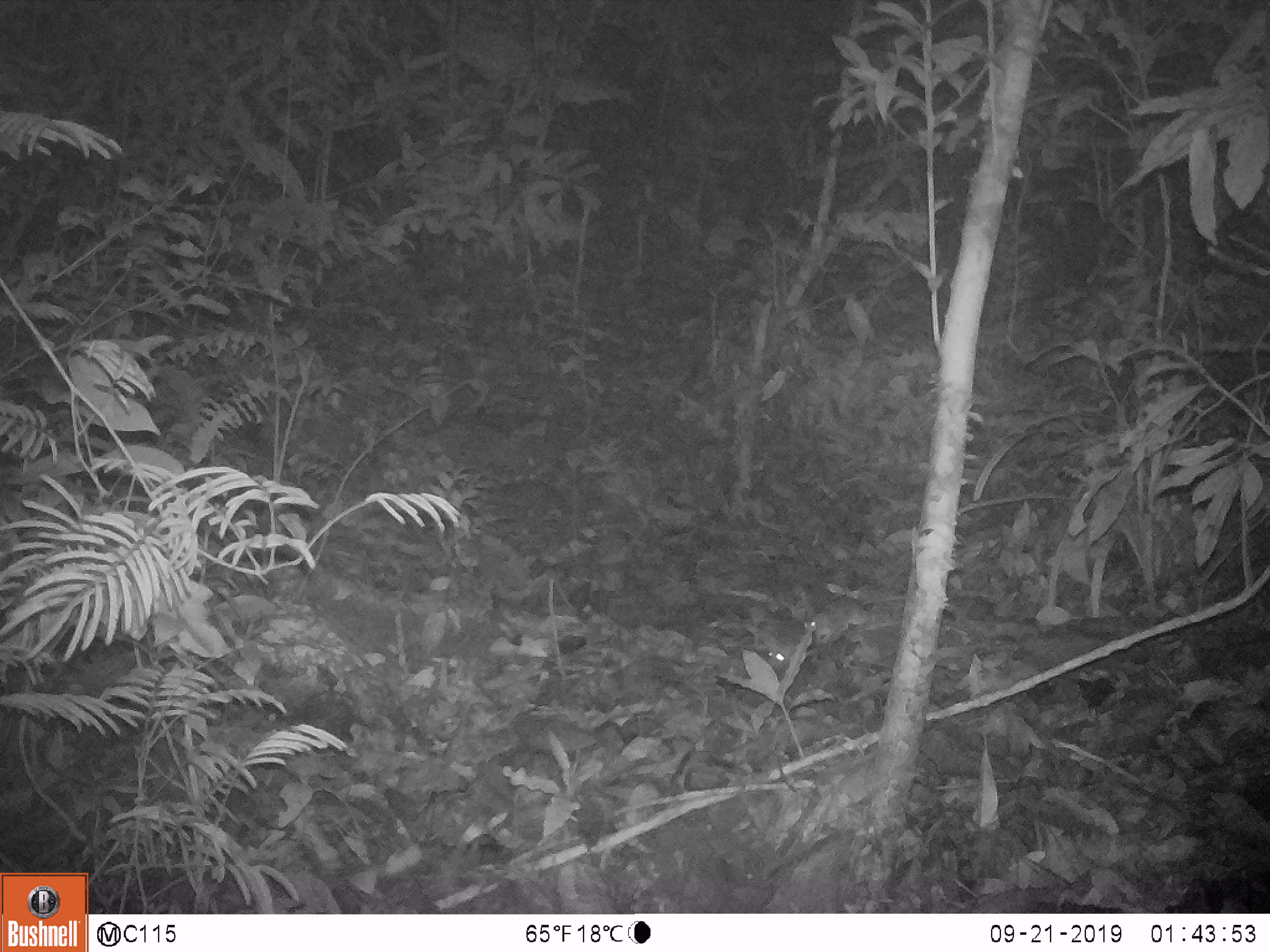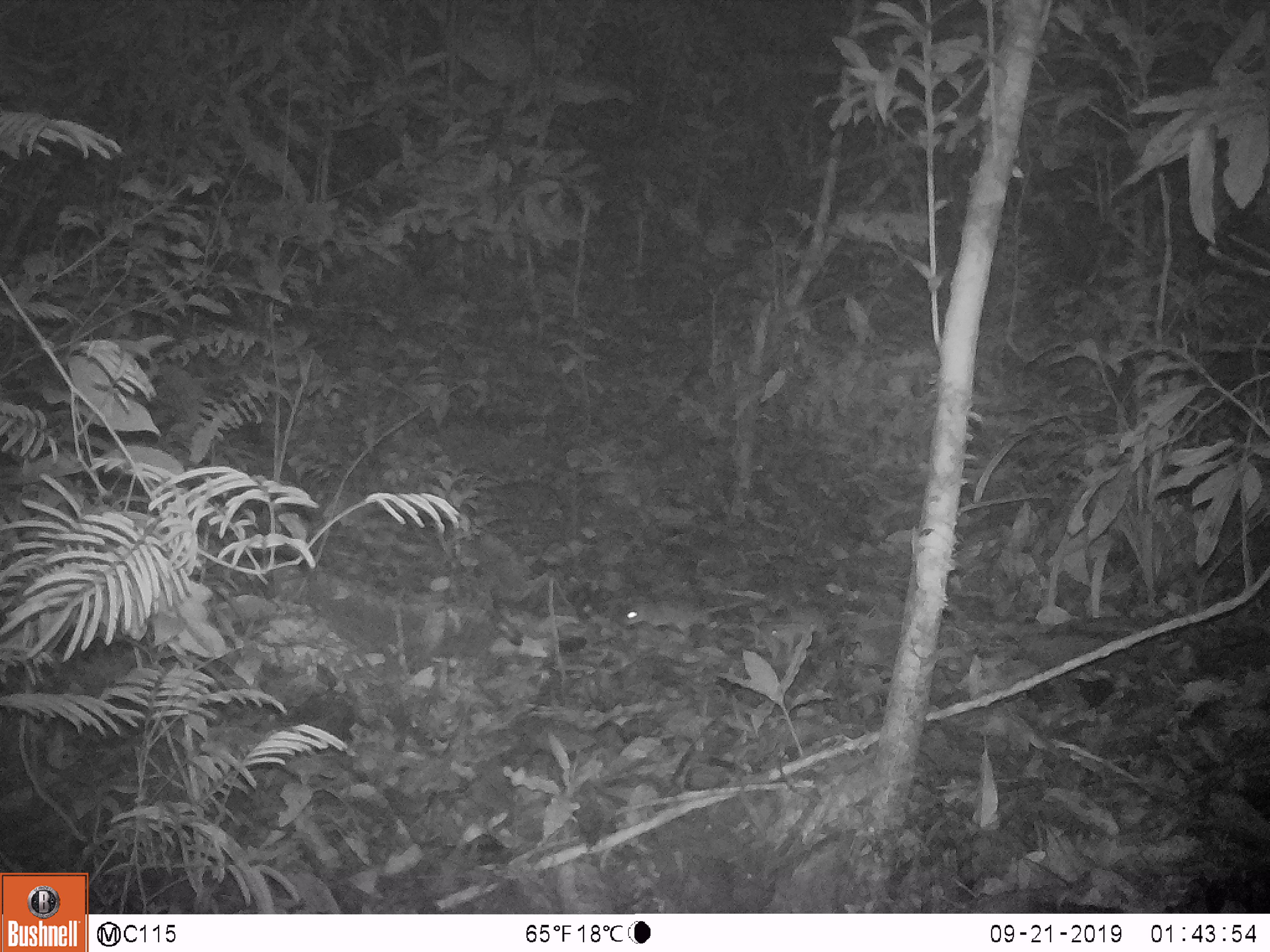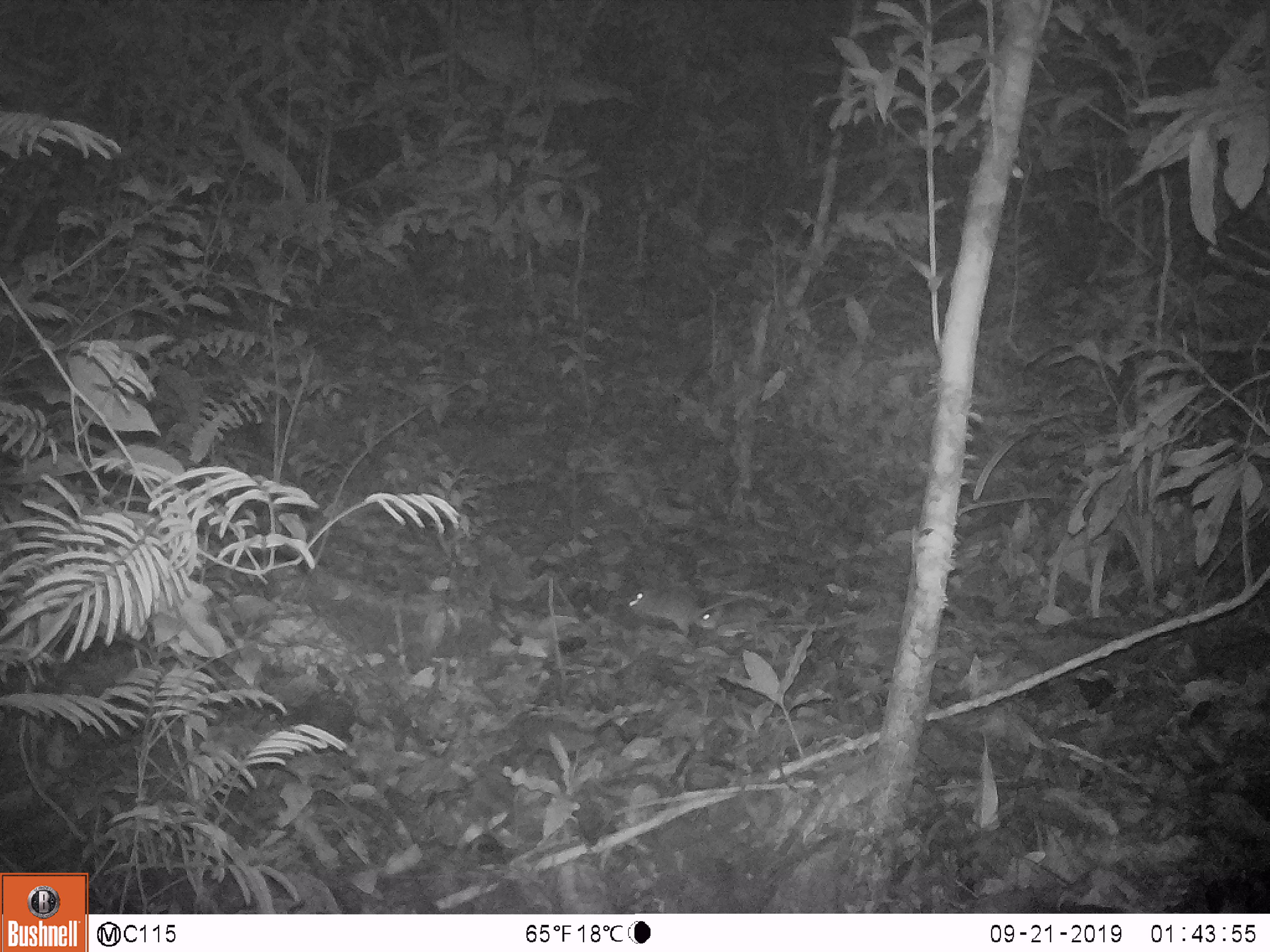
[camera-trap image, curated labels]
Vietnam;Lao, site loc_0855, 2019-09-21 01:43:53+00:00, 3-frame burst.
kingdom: Animalia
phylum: Chordata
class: Mammalia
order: Rodentia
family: Muridae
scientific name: Muridae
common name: old-world mice and rats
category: unidentified murid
Unidentified murid (old-world mice and rats) (Muridae). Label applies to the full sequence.